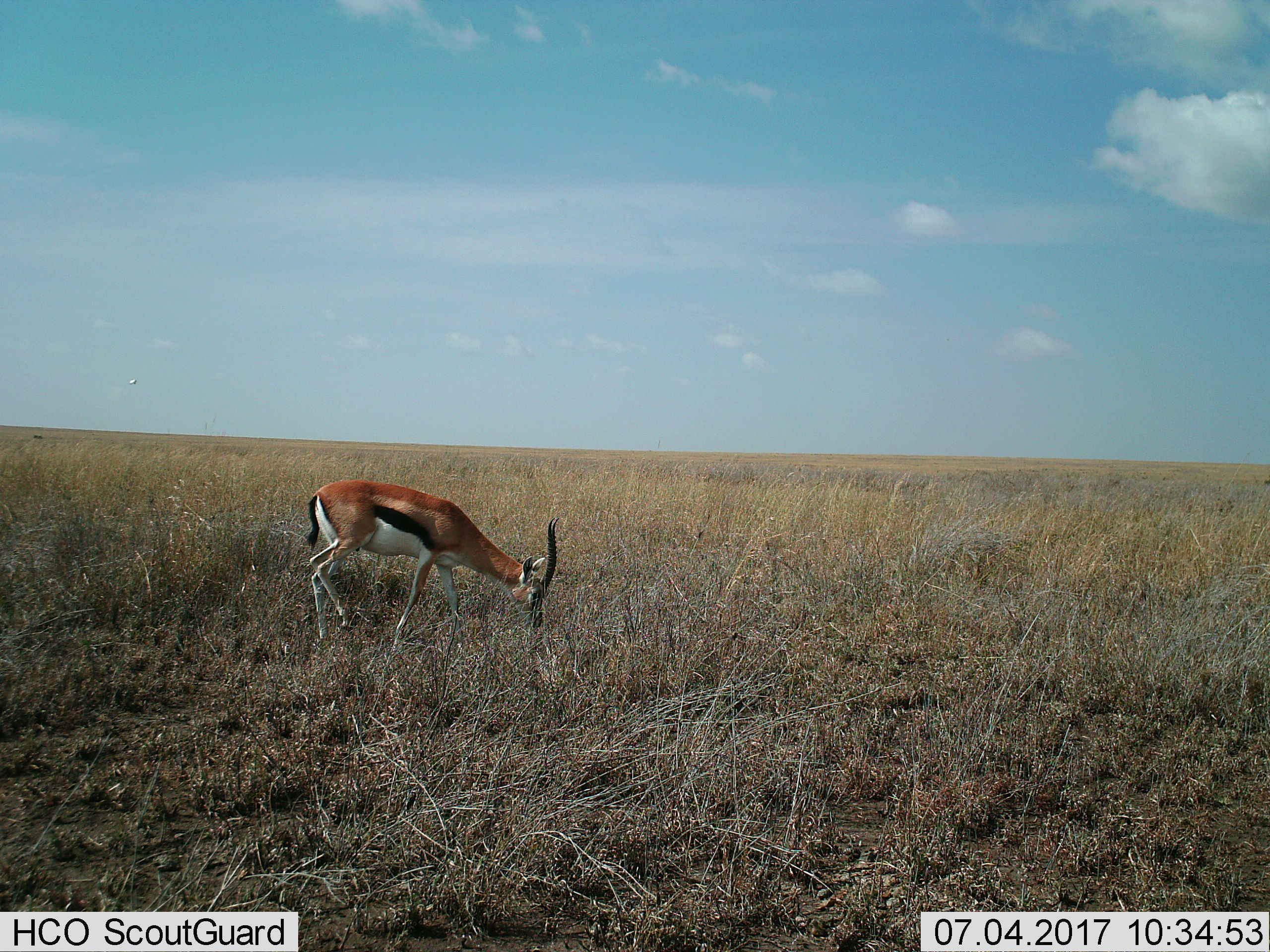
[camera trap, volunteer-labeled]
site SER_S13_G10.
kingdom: Animalia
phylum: Chordata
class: Mammalia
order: Artiodactyla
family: Bovidae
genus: Eudorcas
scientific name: Eudorcas thomsonii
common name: thomson's gazelle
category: gazellethomsons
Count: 1.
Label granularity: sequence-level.